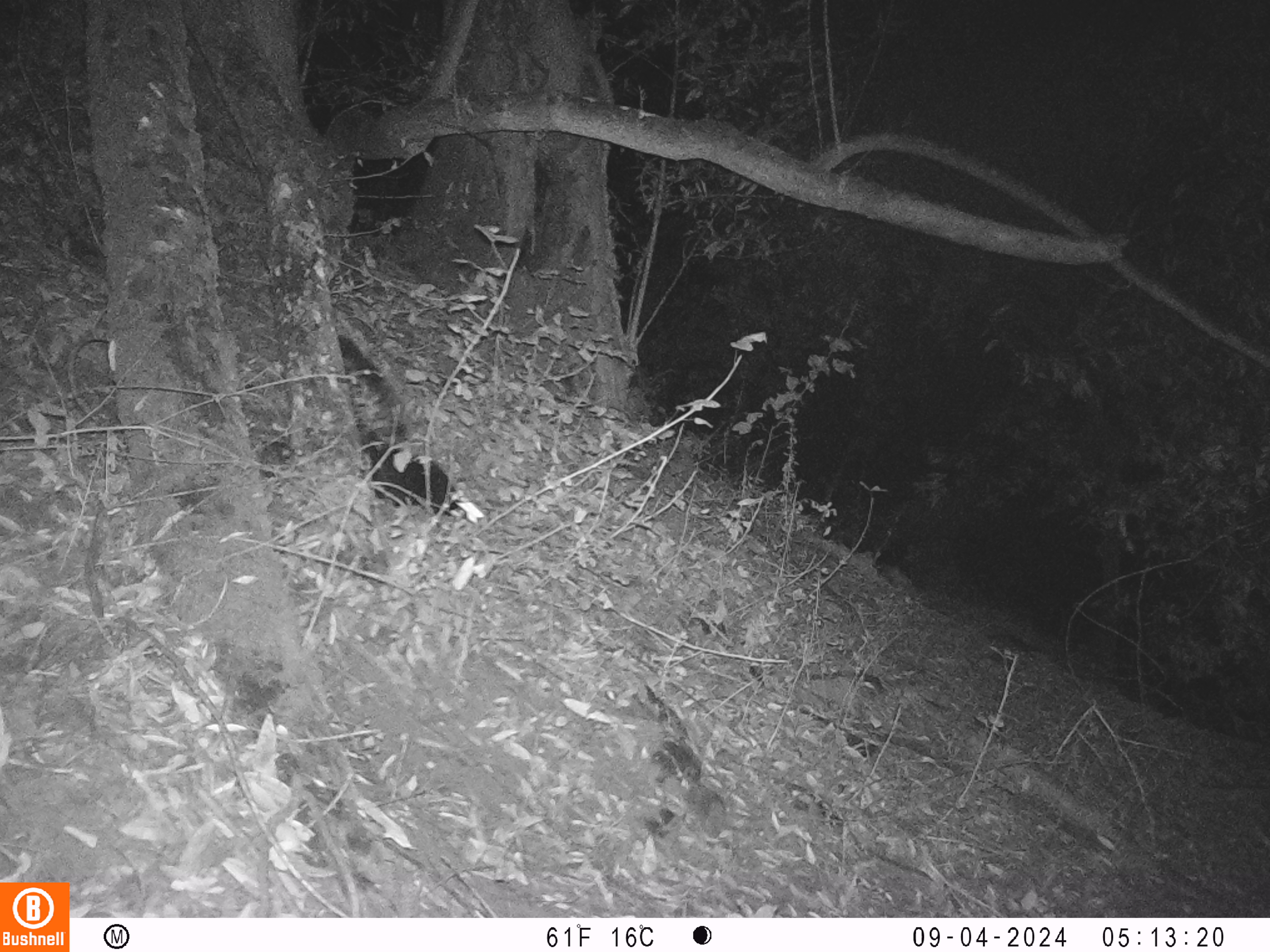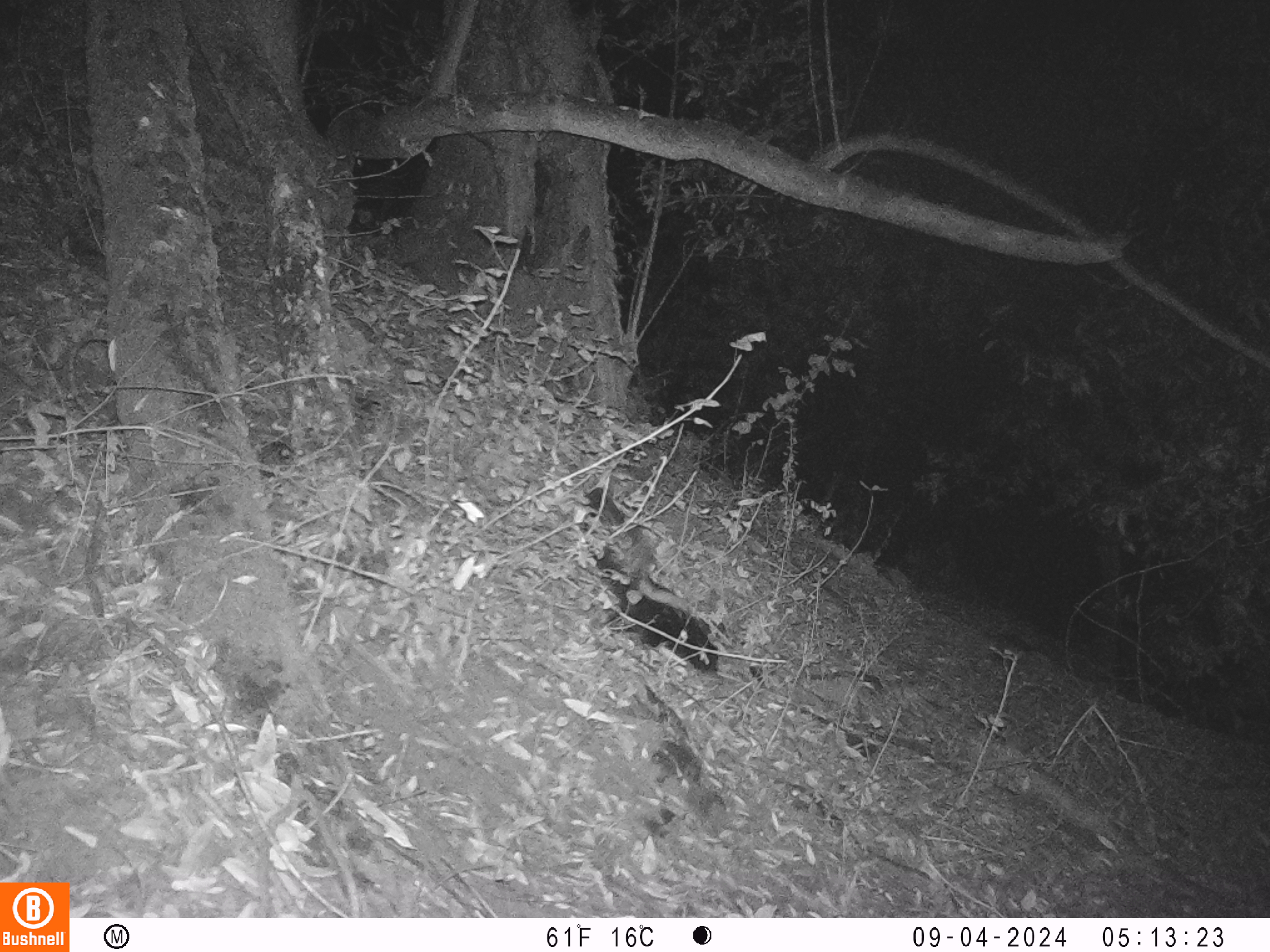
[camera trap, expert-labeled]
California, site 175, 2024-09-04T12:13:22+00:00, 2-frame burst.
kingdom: Animalia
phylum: Chordata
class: Mammalia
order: Carnivora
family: Mephitidae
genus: Mephitis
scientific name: Mephitis mephitis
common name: striped skunk